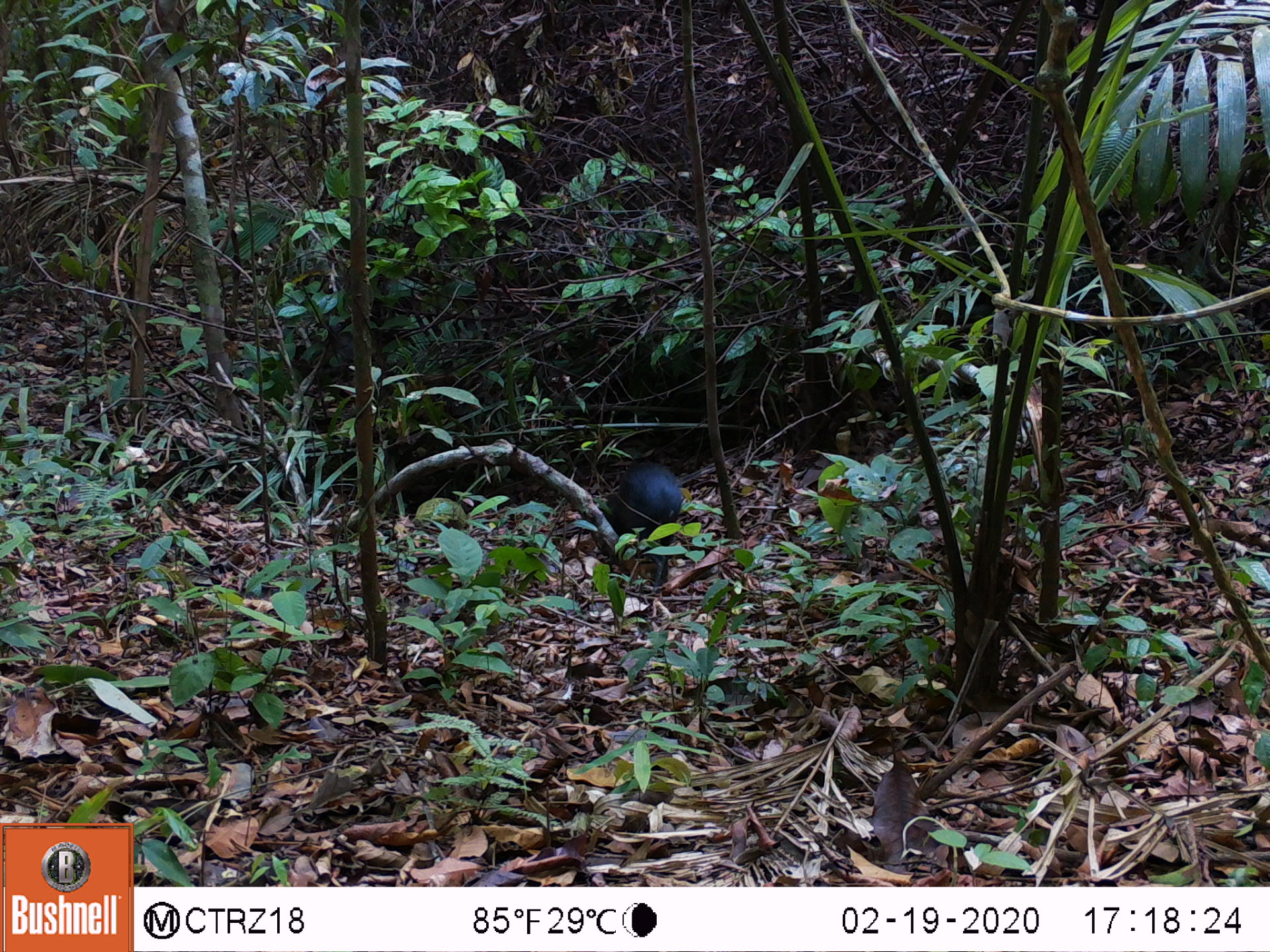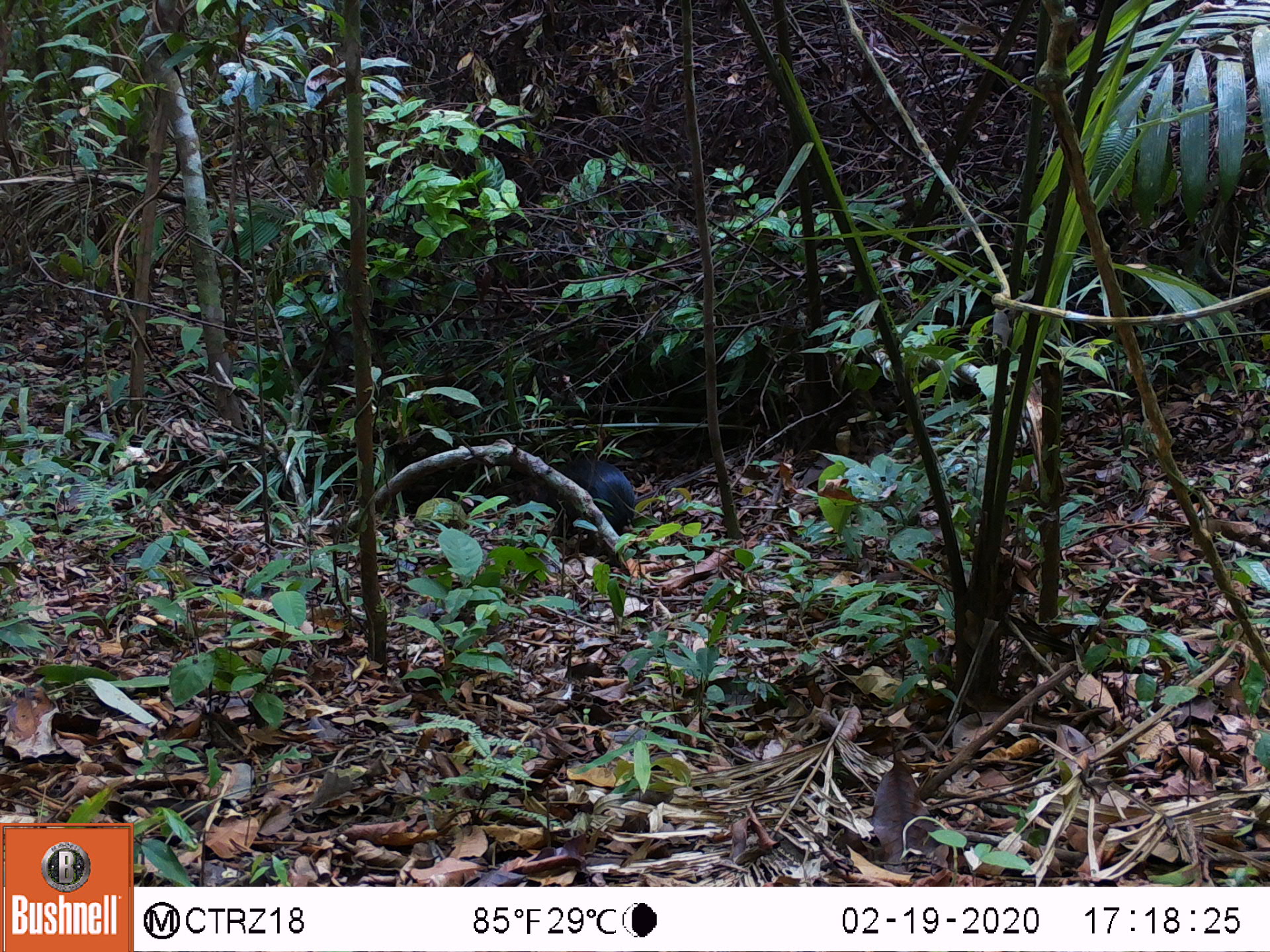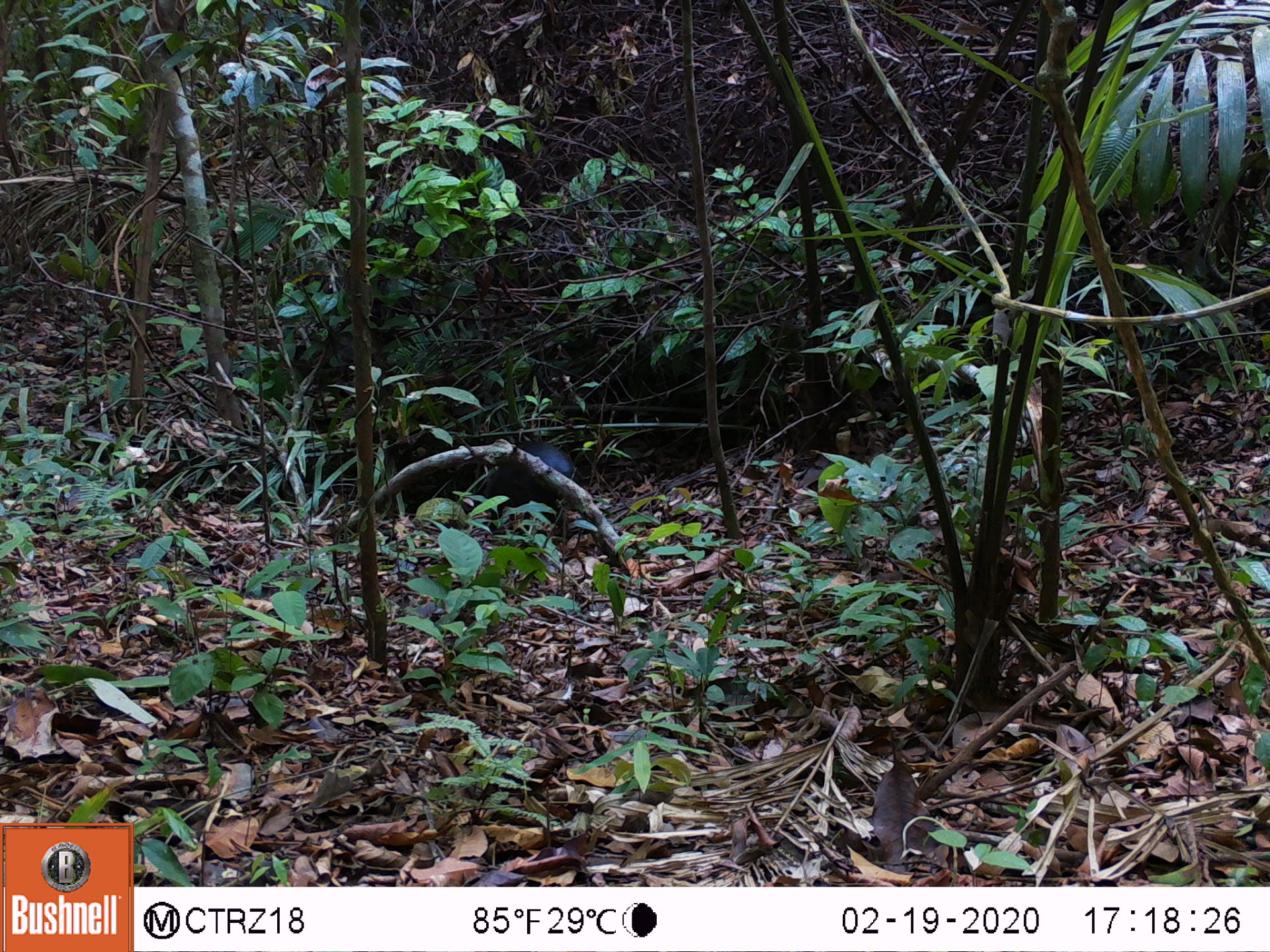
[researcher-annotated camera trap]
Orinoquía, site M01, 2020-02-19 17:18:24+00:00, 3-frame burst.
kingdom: Animalia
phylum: Chordata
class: Mammalia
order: Rodentia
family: Dasyproctidae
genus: Dasyprocta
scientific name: Dasyprocta fuliginosa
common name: black agouti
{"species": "black agouti (Dasyprocta fuliginosa)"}